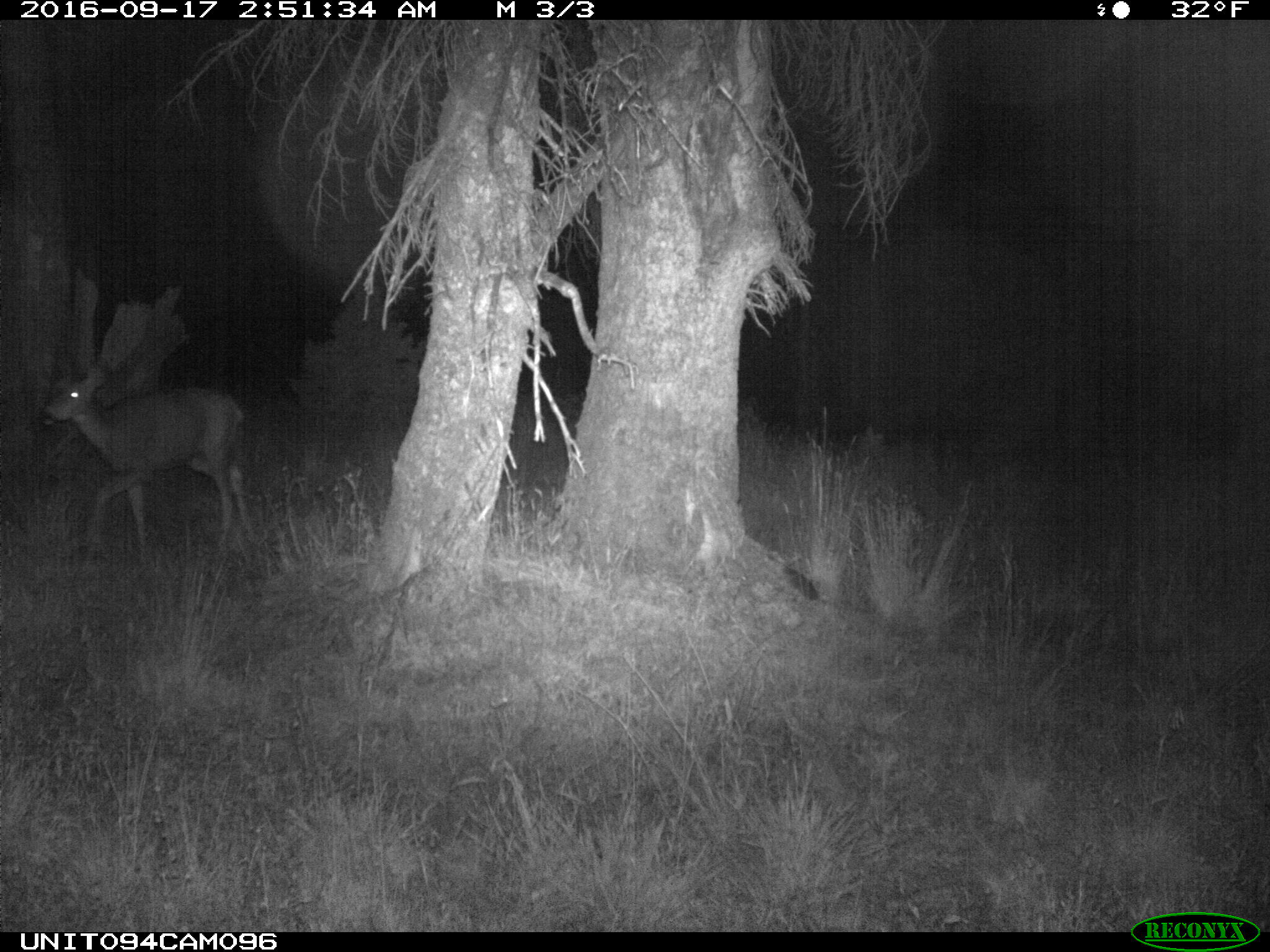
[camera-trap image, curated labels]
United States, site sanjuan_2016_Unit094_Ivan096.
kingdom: Animalia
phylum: Chordata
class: Mammalia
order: Artiodactyla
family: Cervidae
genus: Odocoileus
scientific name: Odocoileus hemionus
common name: mule deer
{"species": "Odocoileus hemionus (mule deer)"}